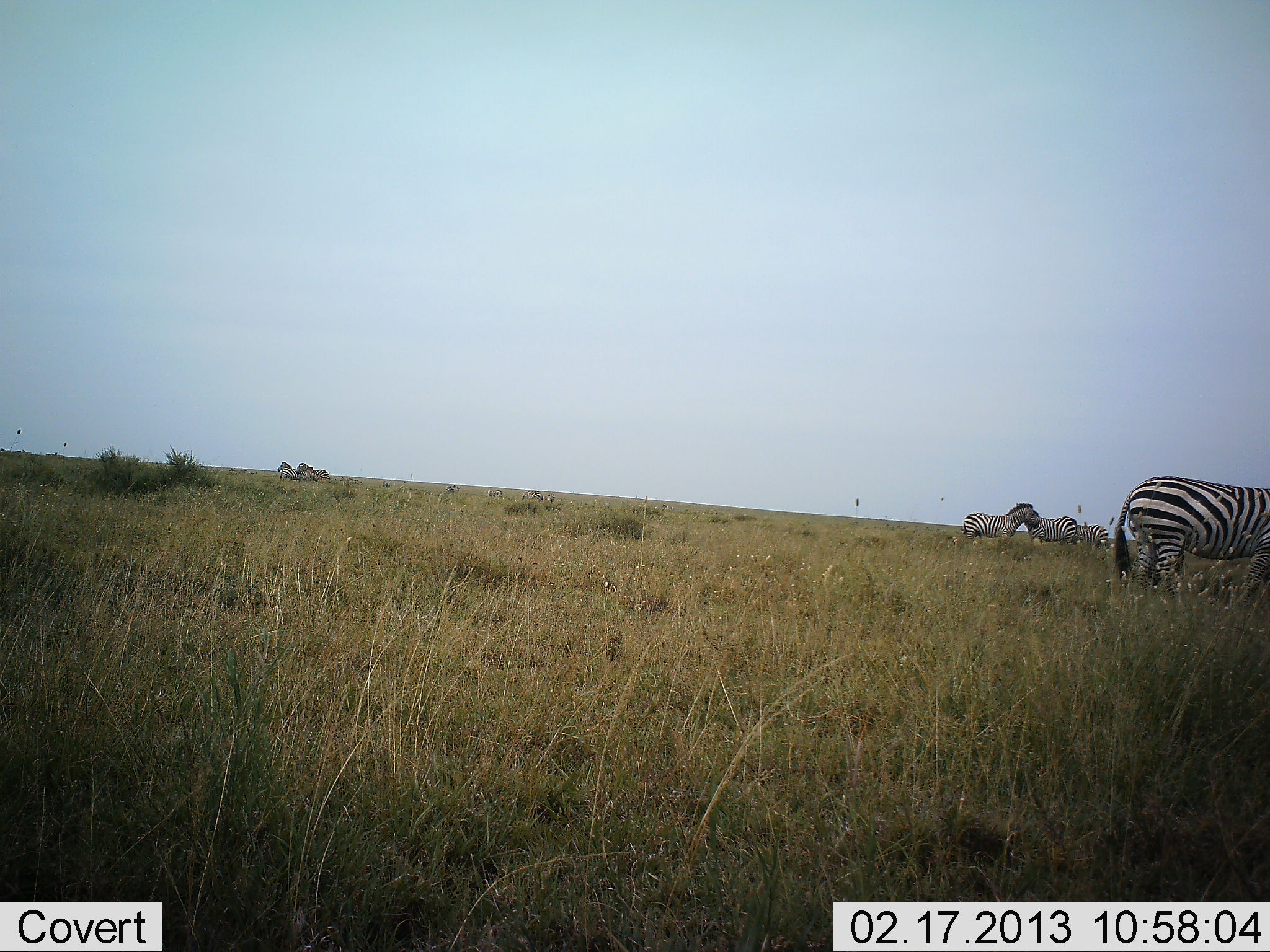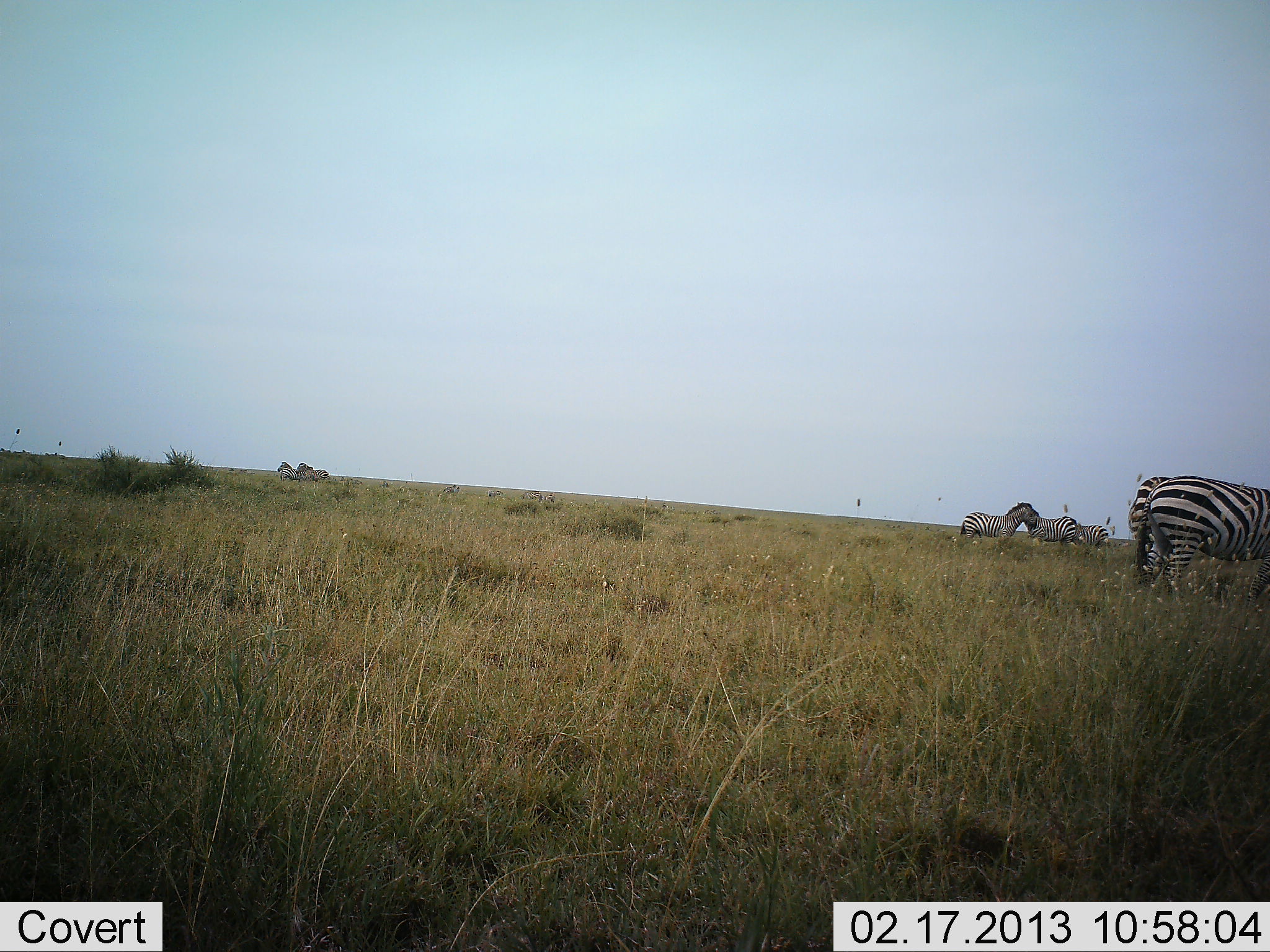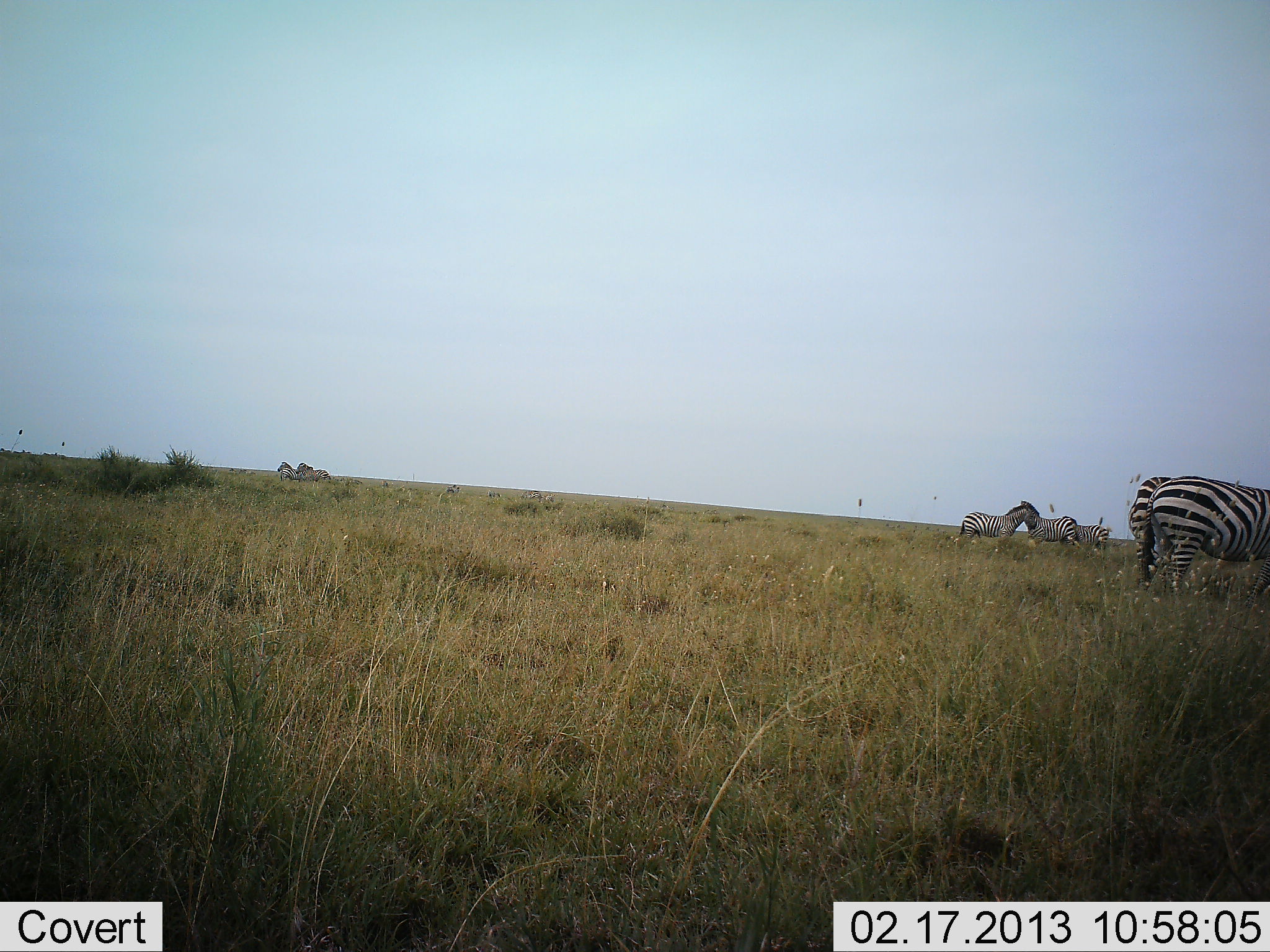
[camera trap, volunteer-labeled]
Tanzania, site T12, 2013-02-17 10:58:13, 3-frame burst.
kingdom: Animalia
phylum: Chordata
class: Mammalia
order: Perissodactyla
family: Equidae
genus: Equus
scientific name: Equus quagga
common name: plains zebra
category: zebra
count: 6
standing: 87%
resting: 0%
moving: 26%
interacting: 9%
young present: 0%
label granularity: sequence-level